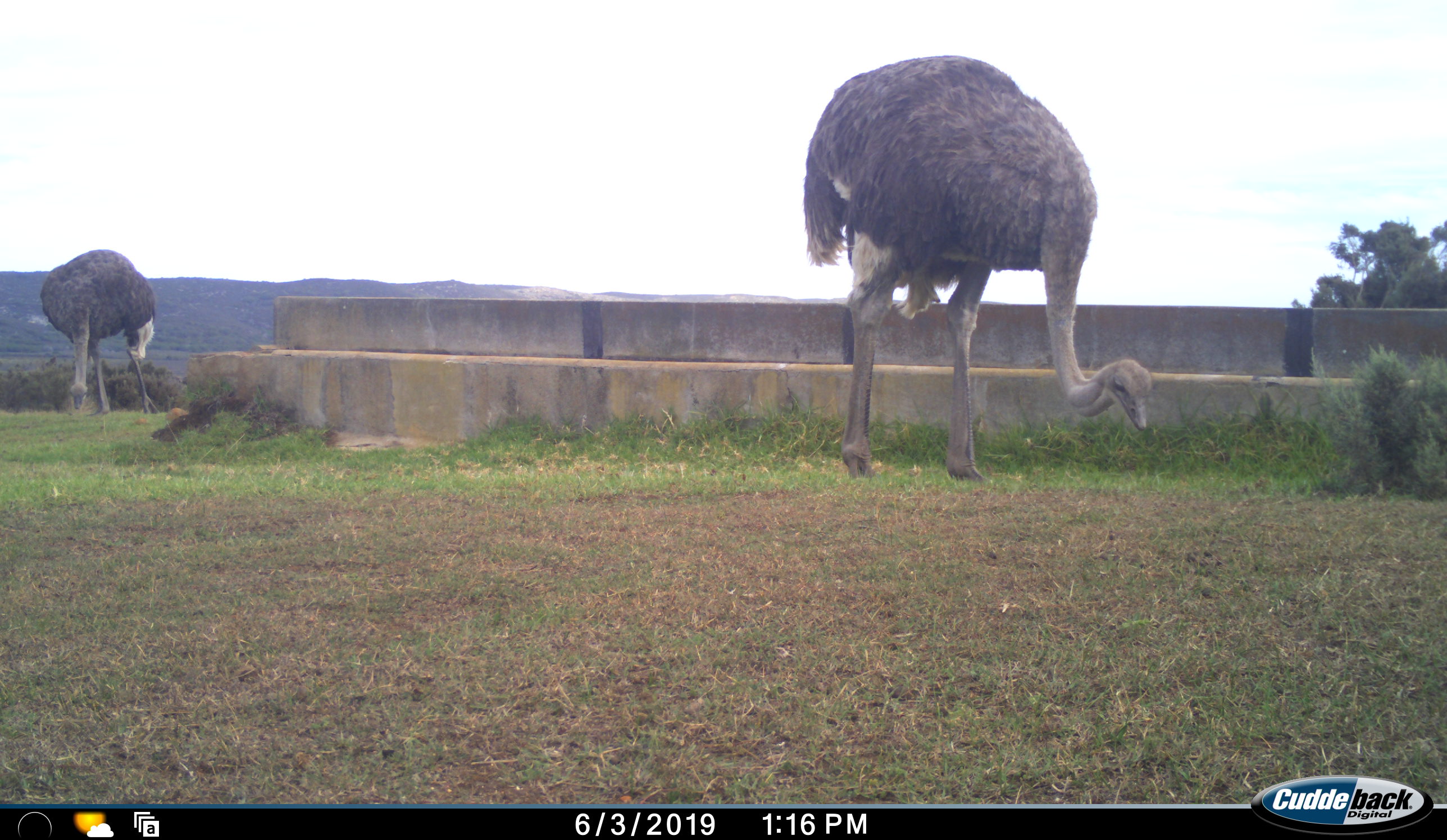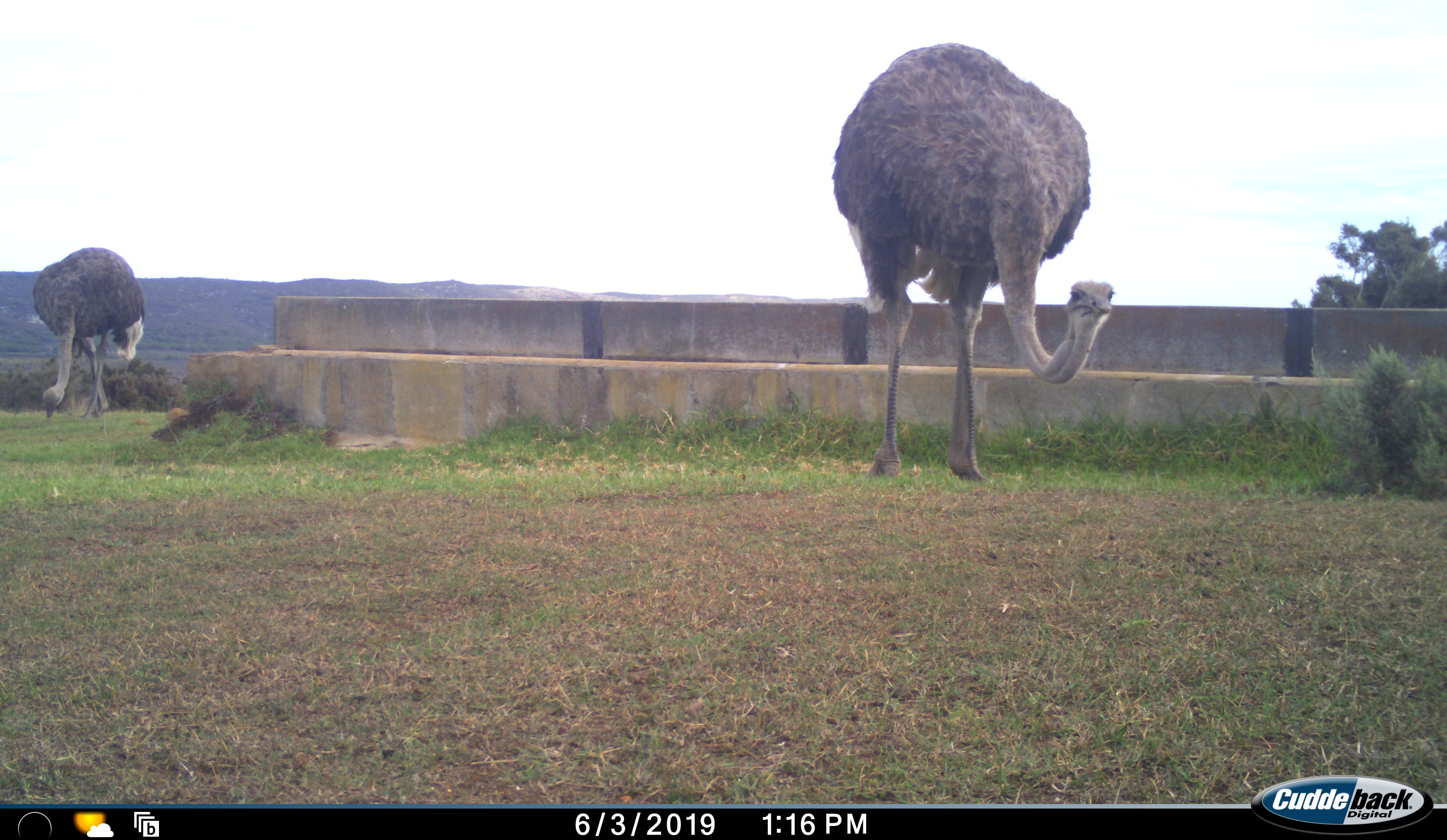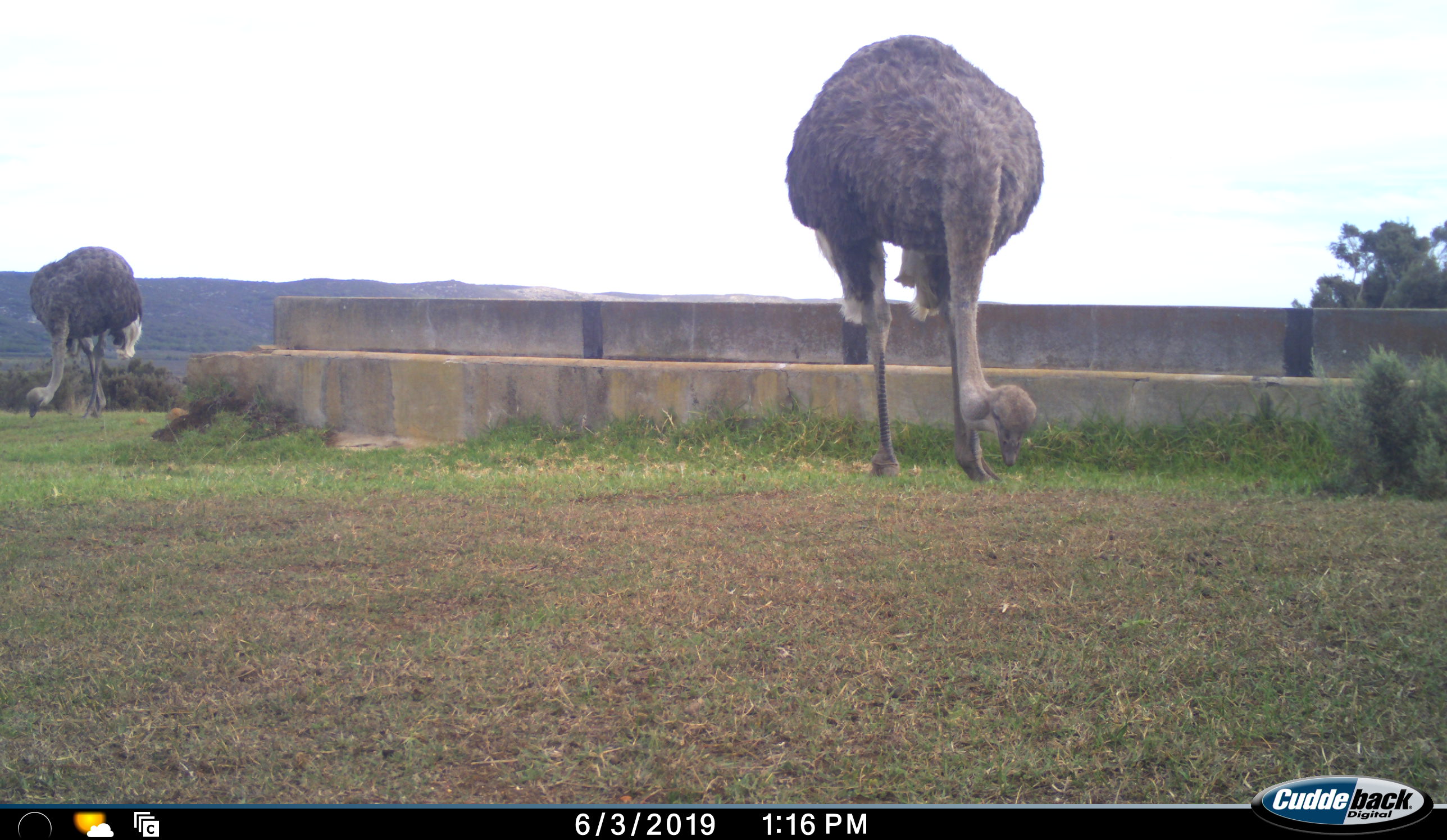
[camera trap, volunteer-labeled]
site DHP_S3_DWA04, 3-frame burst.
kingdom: Animalia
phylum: Chordata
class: Aves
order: Struthioniformes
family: Struthionidae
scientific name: Struthionidae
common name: ostrich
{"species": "ostrich (Struthionidae)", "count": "2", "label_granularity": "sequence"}